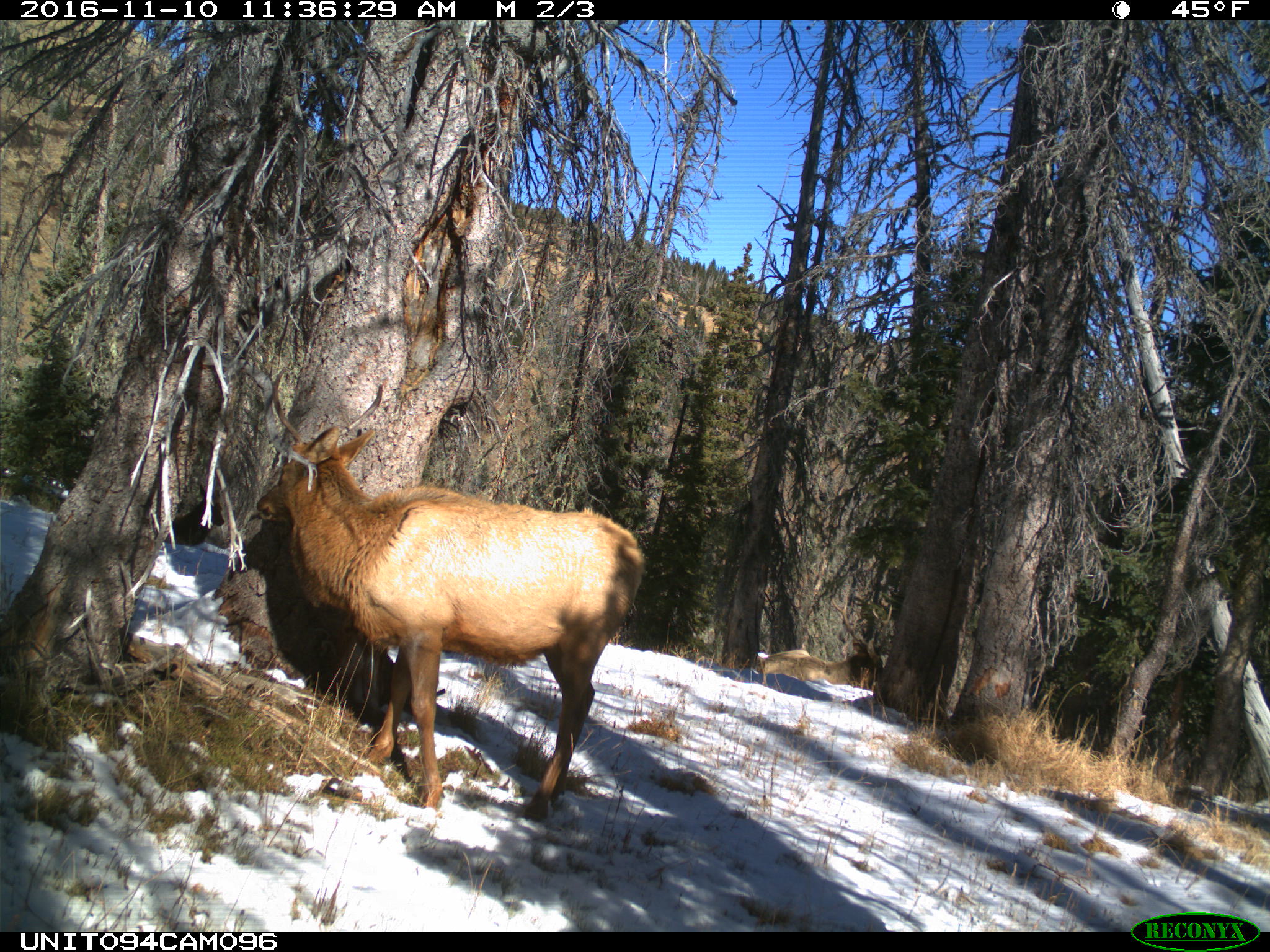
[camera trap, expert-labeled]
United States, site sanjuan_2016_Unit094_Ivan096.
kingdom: Animalia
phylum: Chordata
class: Mammalia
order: Artiodactyla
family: Cervidae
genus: Cervus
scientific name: Cervus elaphus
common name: red deer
Cervus elaphus (red deer).